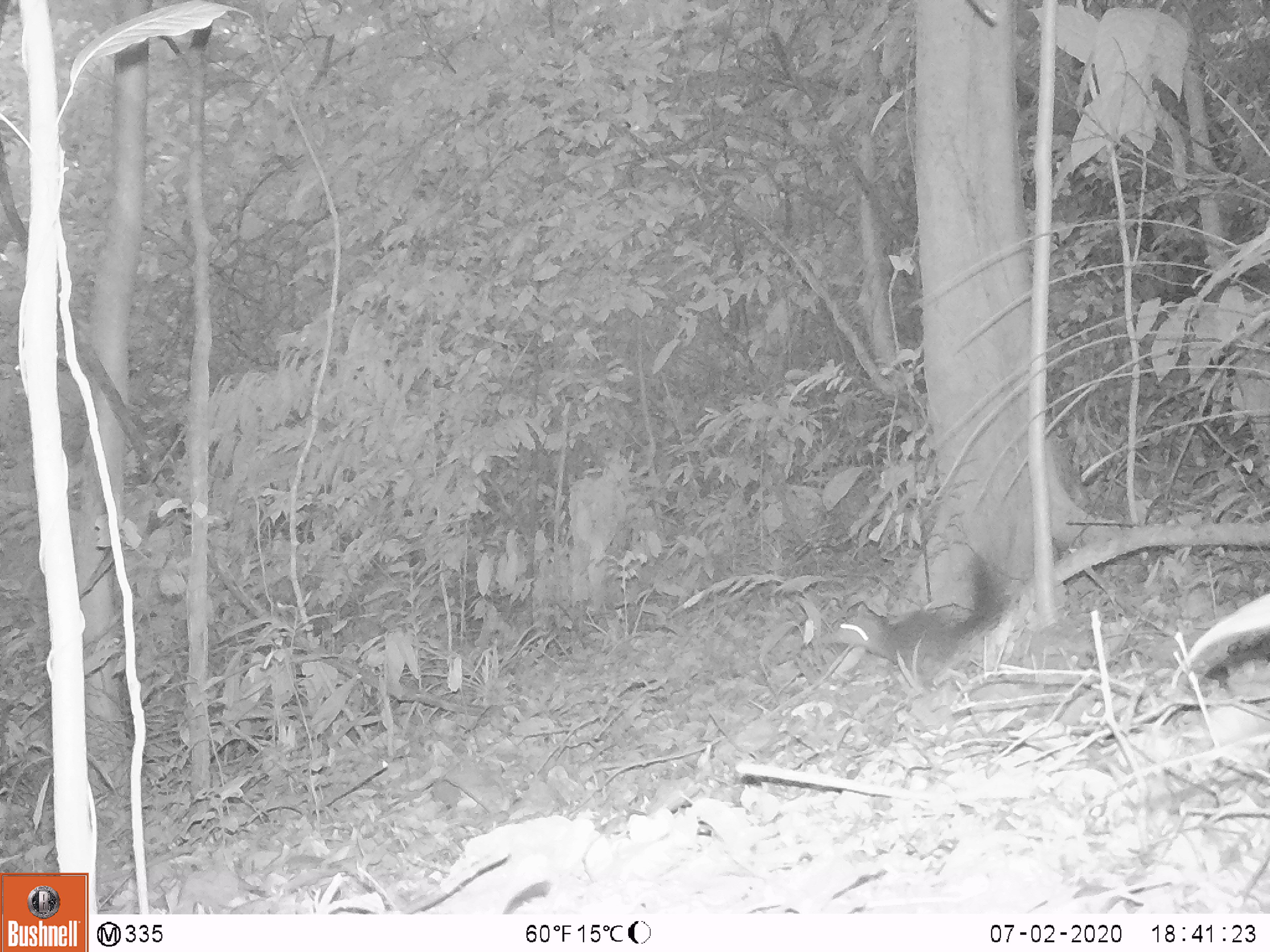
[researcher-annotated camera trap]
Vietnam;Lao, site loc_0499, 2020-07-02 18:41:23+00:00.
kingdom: Animalia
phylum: Chordata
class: Mammalia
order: Rodentia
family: Sciuridae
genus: Dremomys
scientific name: Dremomys rufigenis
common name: red-cheeked squirrel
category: red cheeked squirrel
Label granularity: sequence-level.